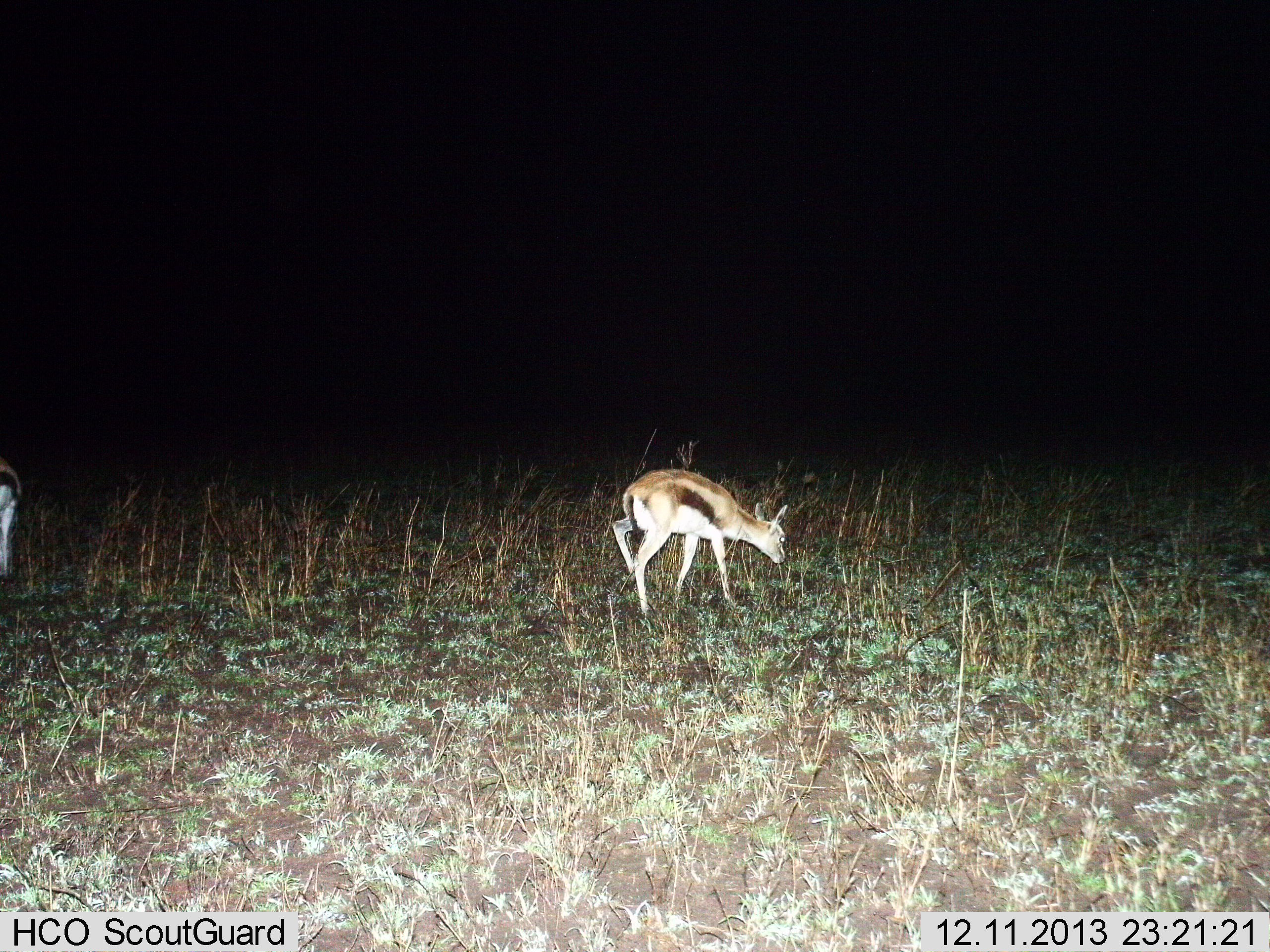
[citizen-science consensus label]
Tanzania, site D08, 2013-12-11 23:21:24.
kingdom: Animalia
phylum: Chordata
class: Mammalia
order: Artiodactyla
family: Bovidae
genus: Eudorcas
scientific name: Eudorcas thomsonii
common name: thomson's gazelle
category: gazellethomsons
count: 2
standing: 50%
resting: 0%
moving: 30%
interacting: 0%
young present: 20%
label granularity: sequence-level